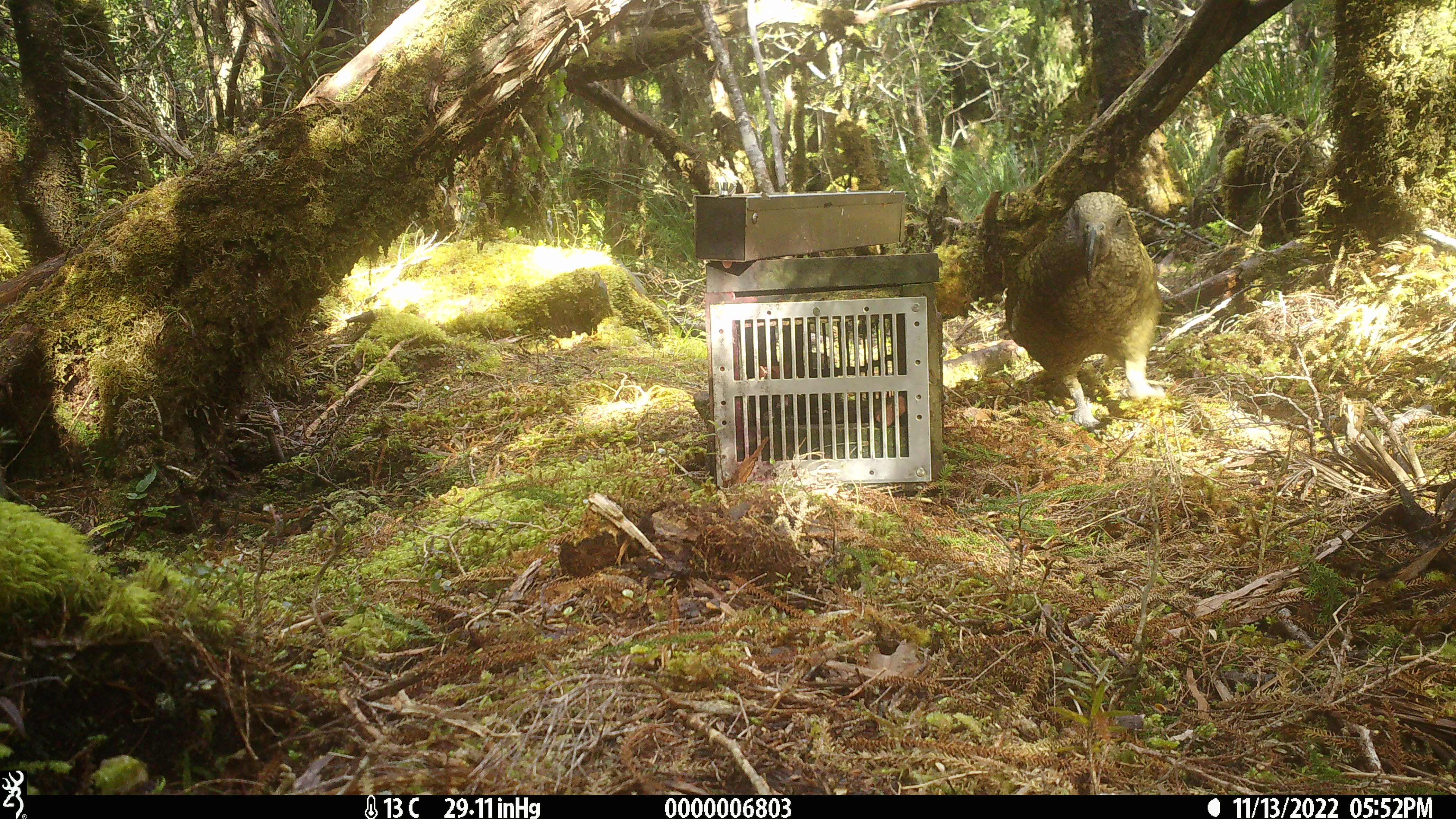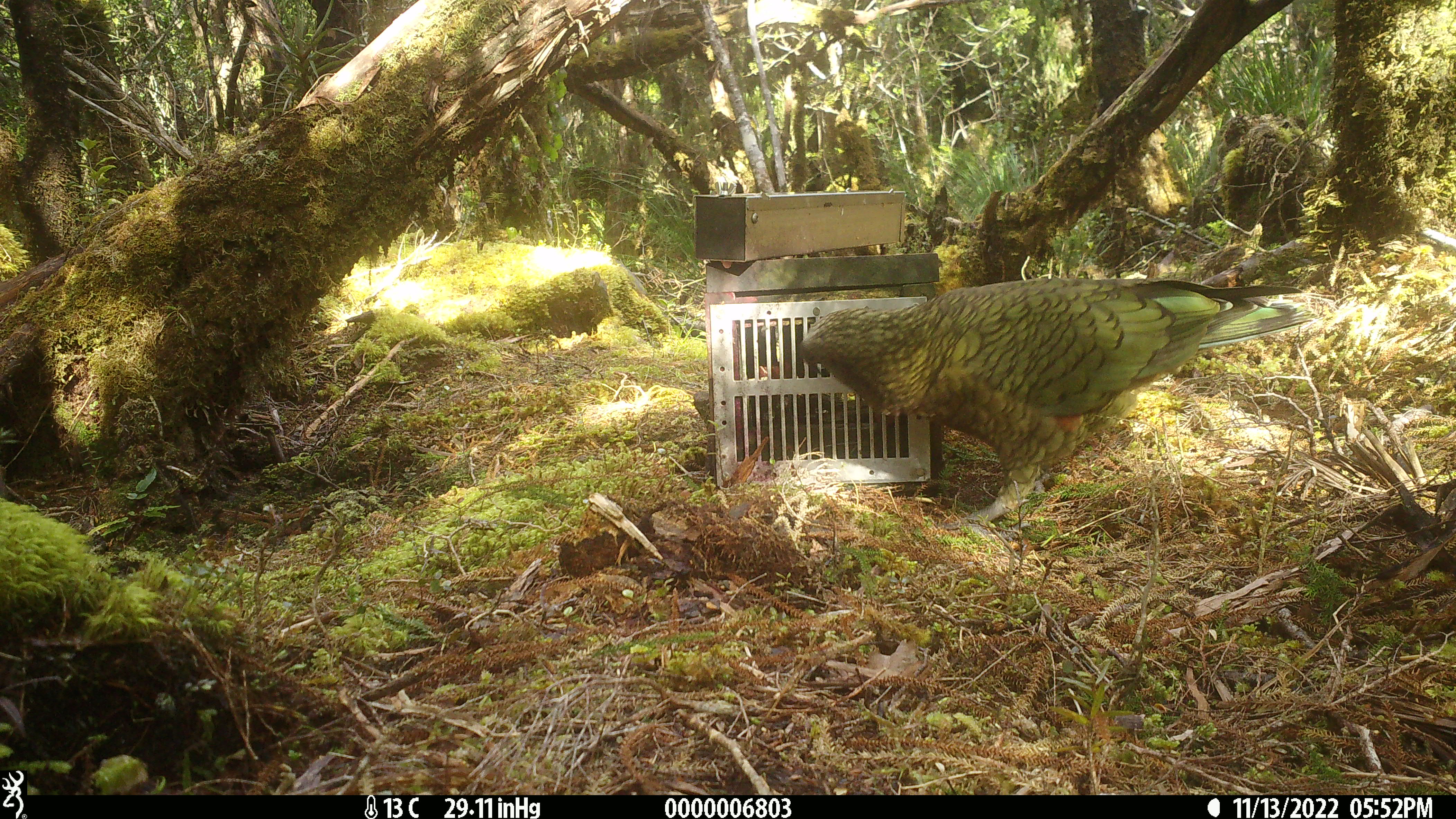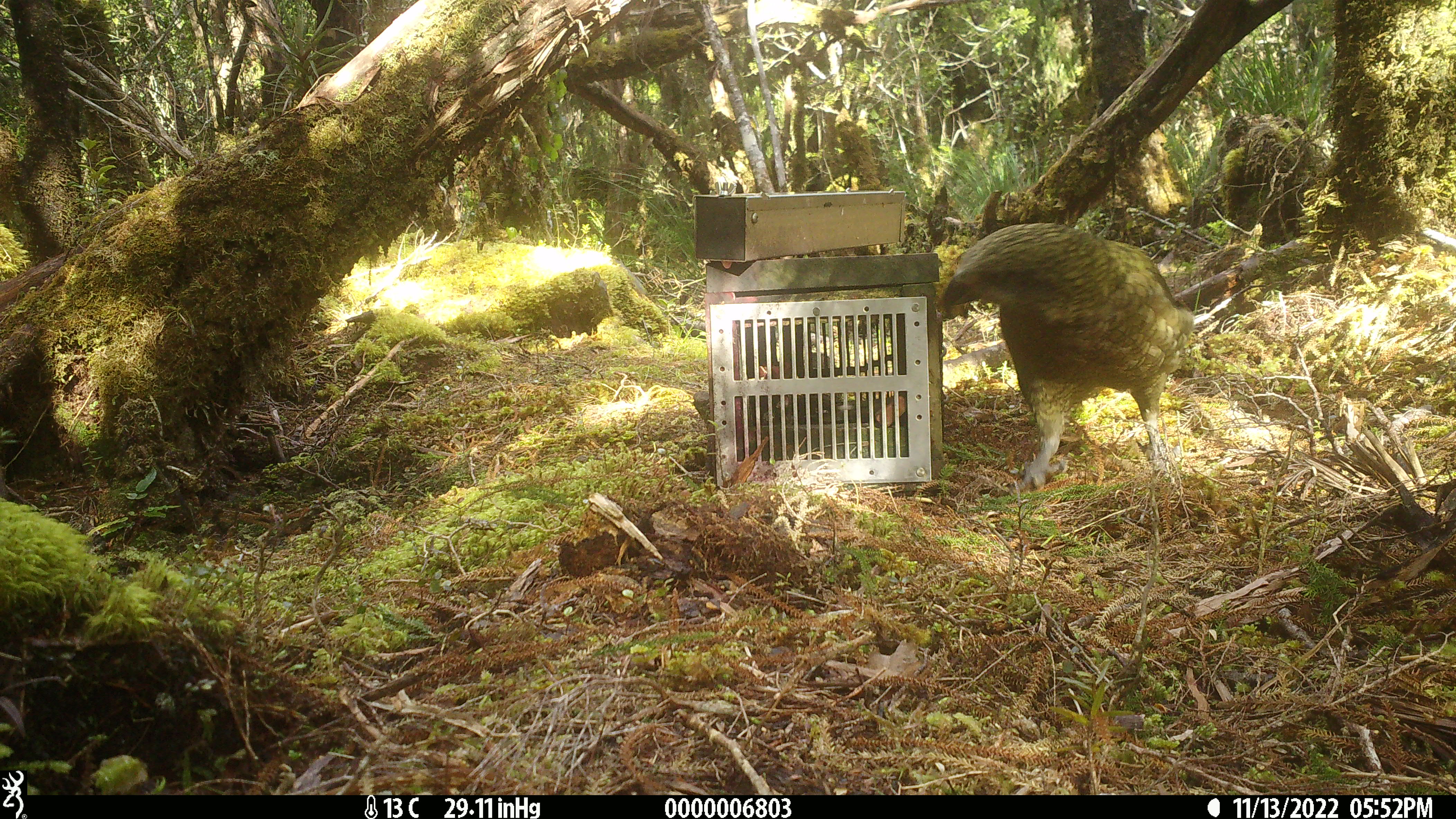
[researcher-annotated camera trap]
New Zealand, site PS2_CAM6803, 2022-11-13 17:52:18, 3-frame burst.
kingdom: Animalia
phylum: Chordata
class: Aves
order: Psittaciformes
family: Strigopidae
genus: Nestor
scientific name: Nestor notabilis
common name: kea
Kea (Nestor notabilis).